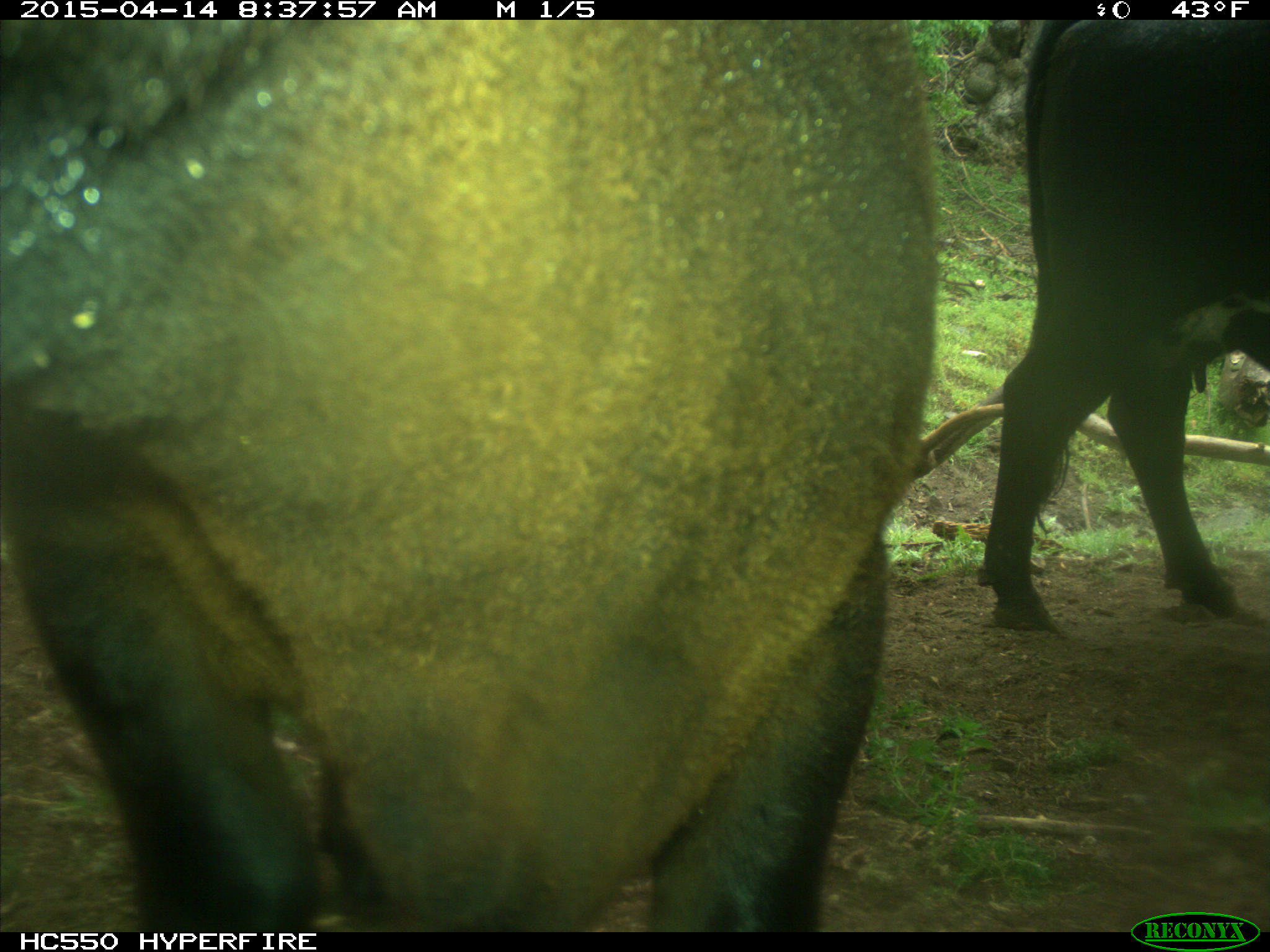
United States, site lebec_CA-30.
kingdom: Animalia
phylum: Chordata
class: Mammalia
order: Artiodactyla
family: Bovidae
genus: Bos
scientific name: Bos taurus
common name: domestic cow